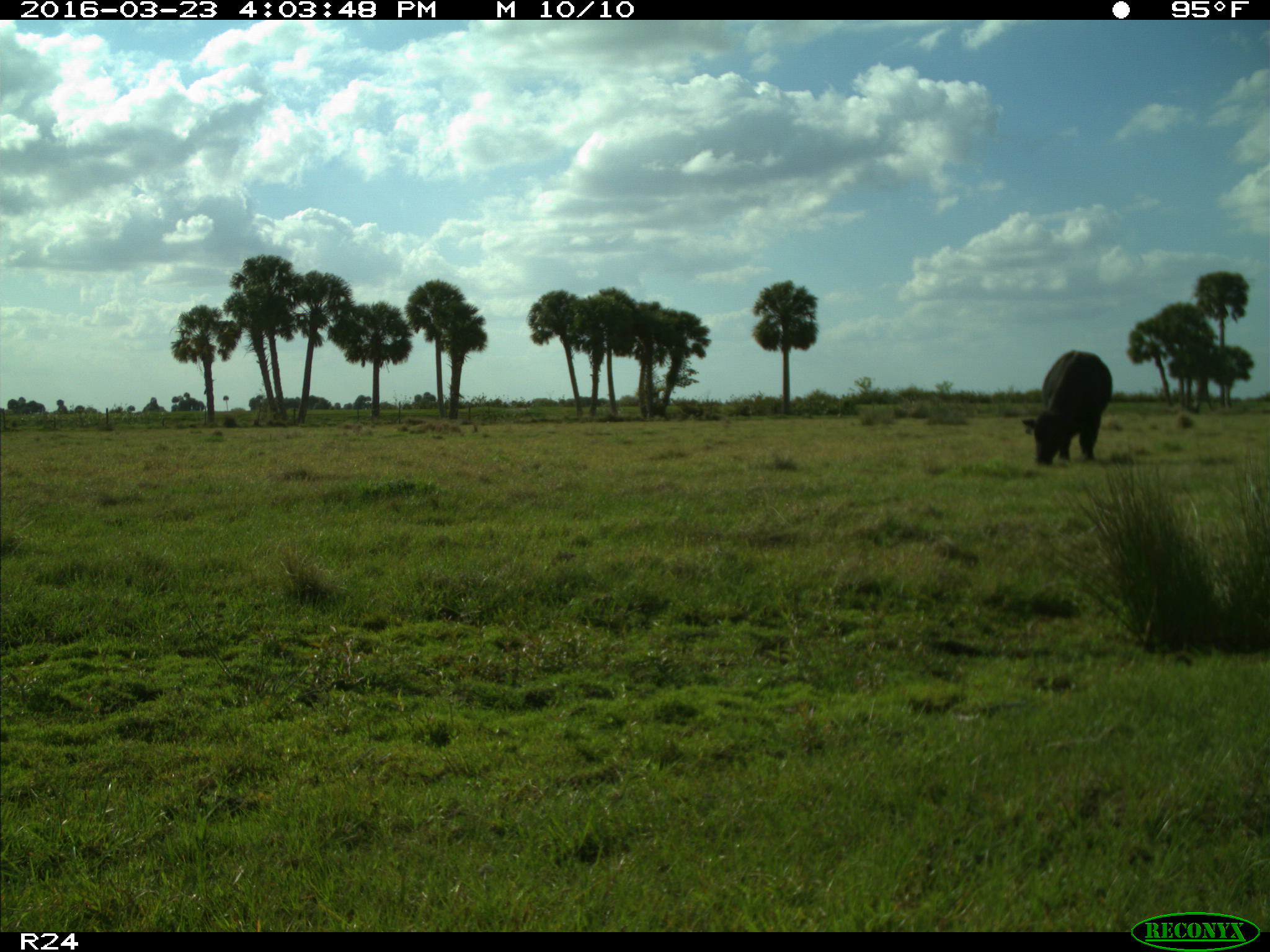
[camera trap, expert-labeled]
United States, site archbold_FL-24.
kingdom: Animalia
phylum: Chordata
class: Mammalia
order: Artiodactyla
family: Bovidae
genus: Bos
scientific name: Bos taurus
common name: domestic cow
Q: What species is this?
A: Bos taurus (domestic cow).